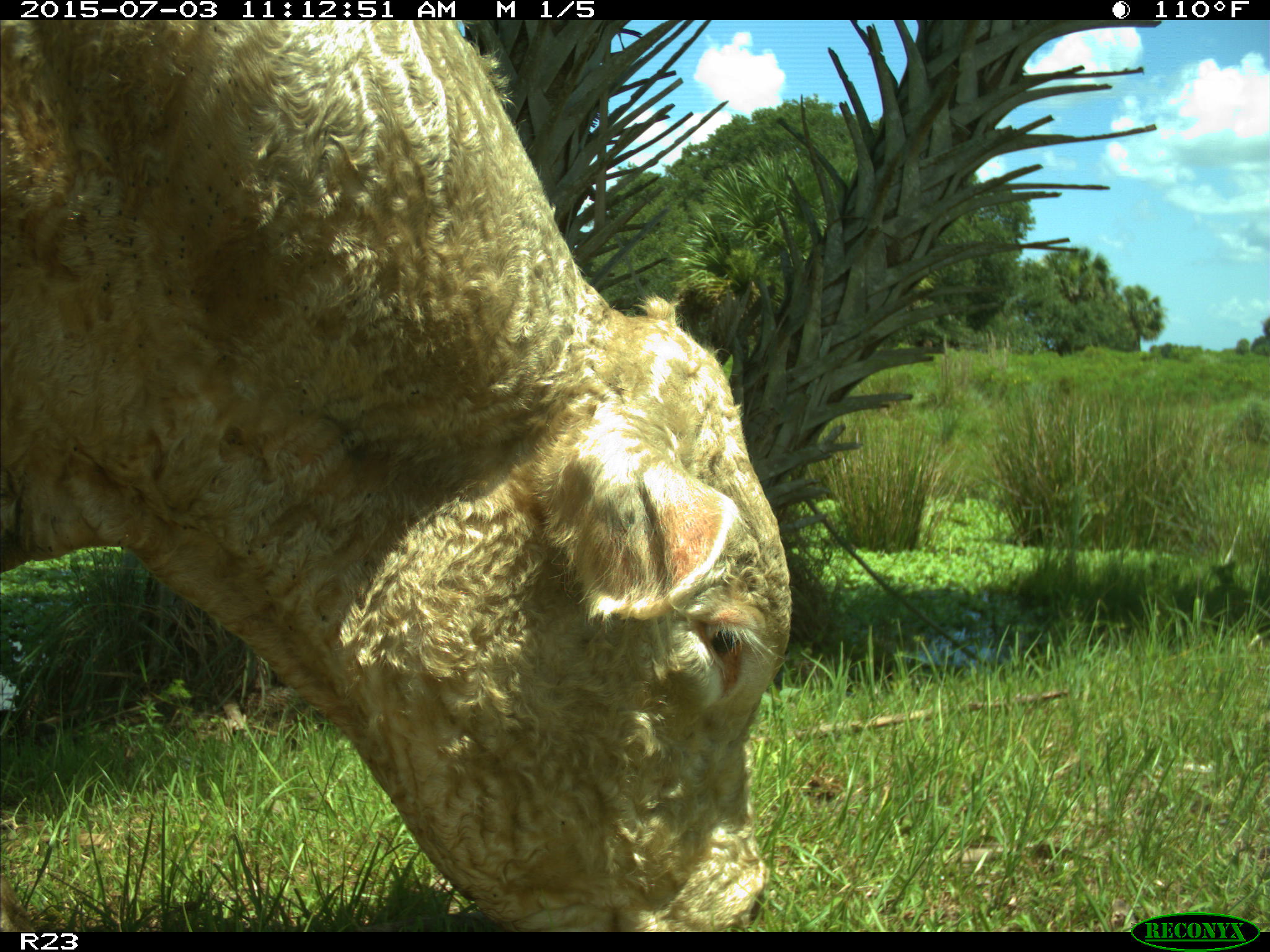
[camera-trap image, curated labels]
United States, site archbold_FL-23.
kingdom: Animalia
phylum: Chordata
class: Mammalia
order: Artiodactyla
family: Bovidae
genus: Bos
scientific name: Bos taurus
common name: domestic cow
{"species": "Bos taurus (domestic cow)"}